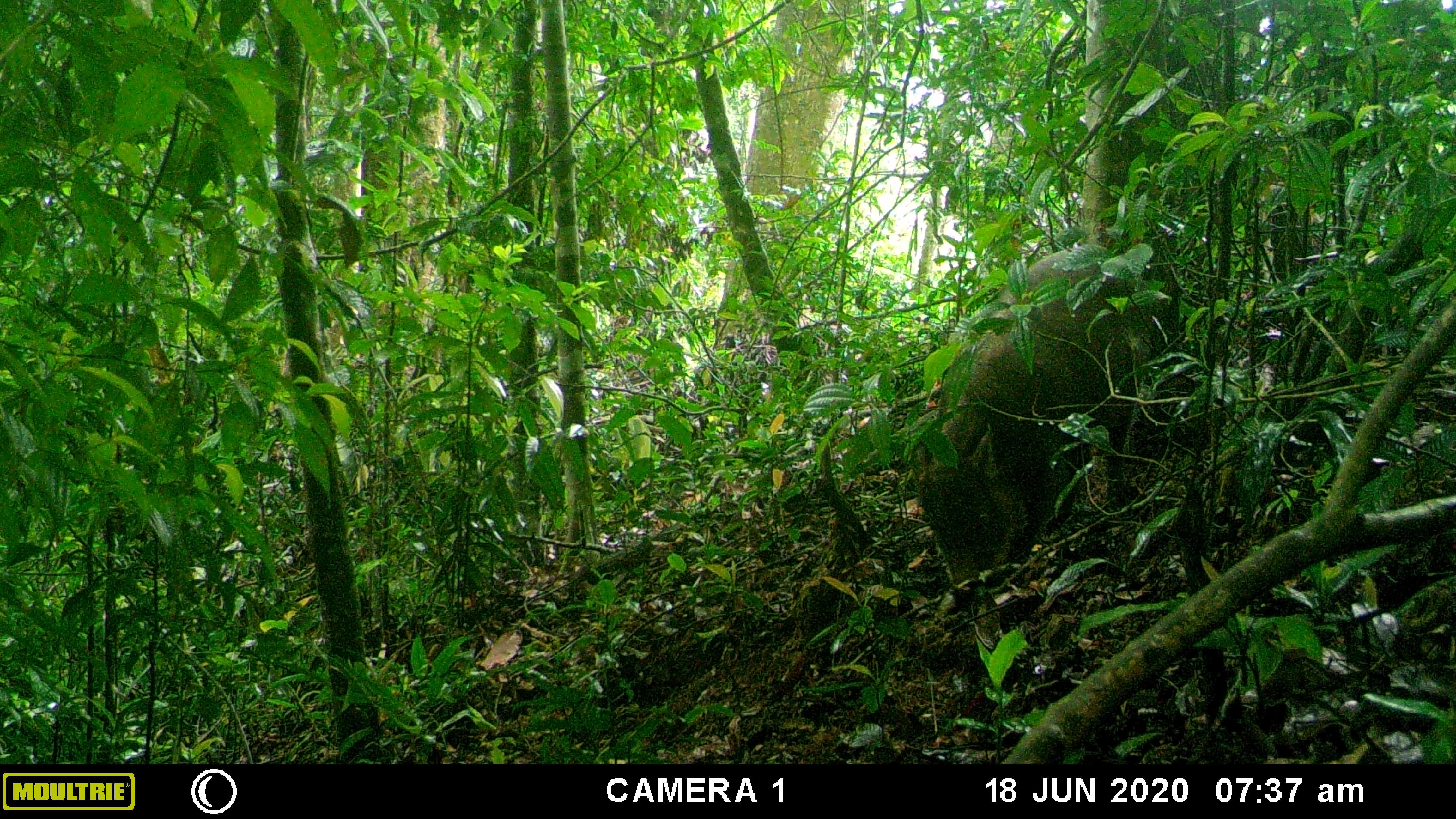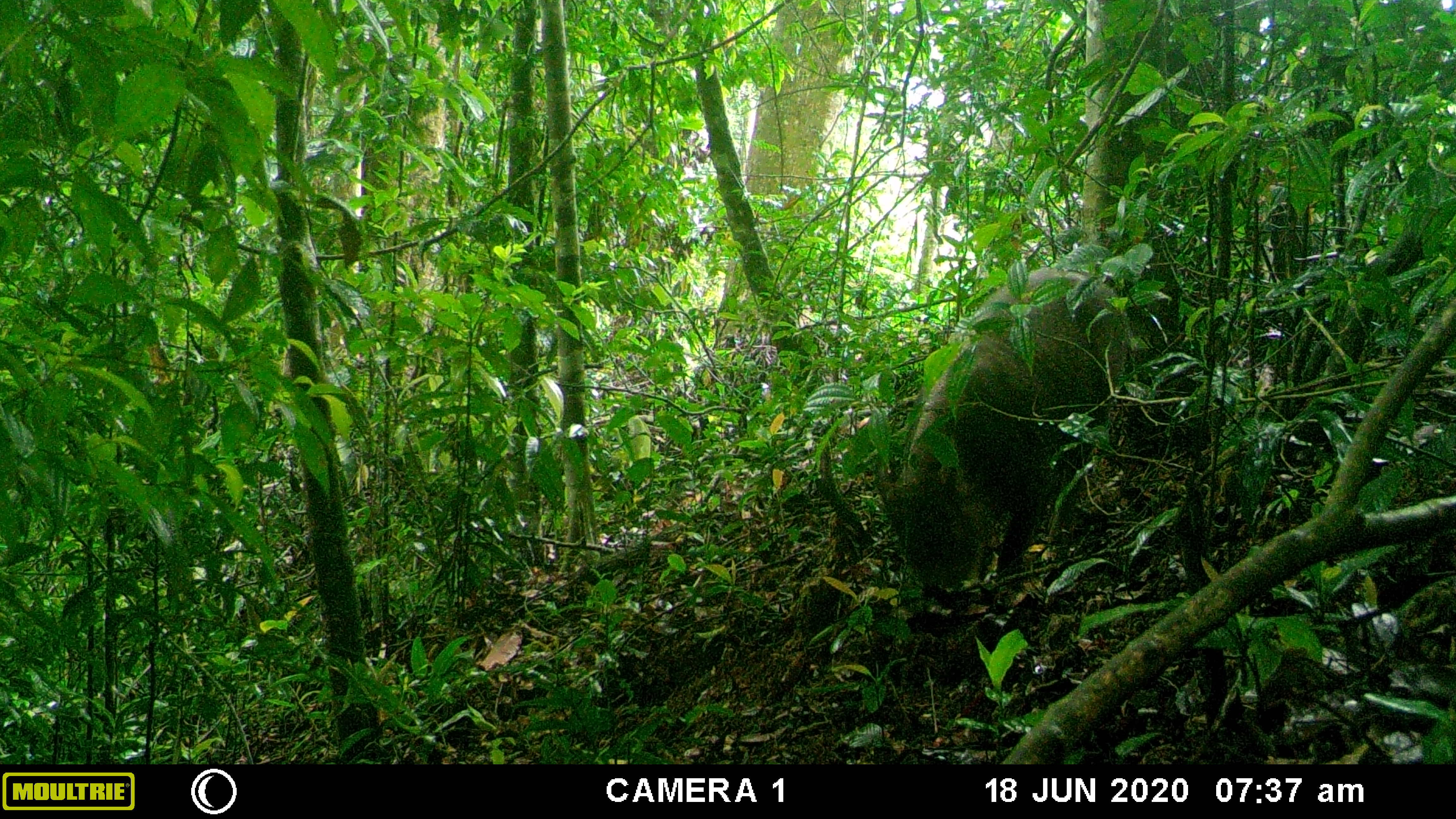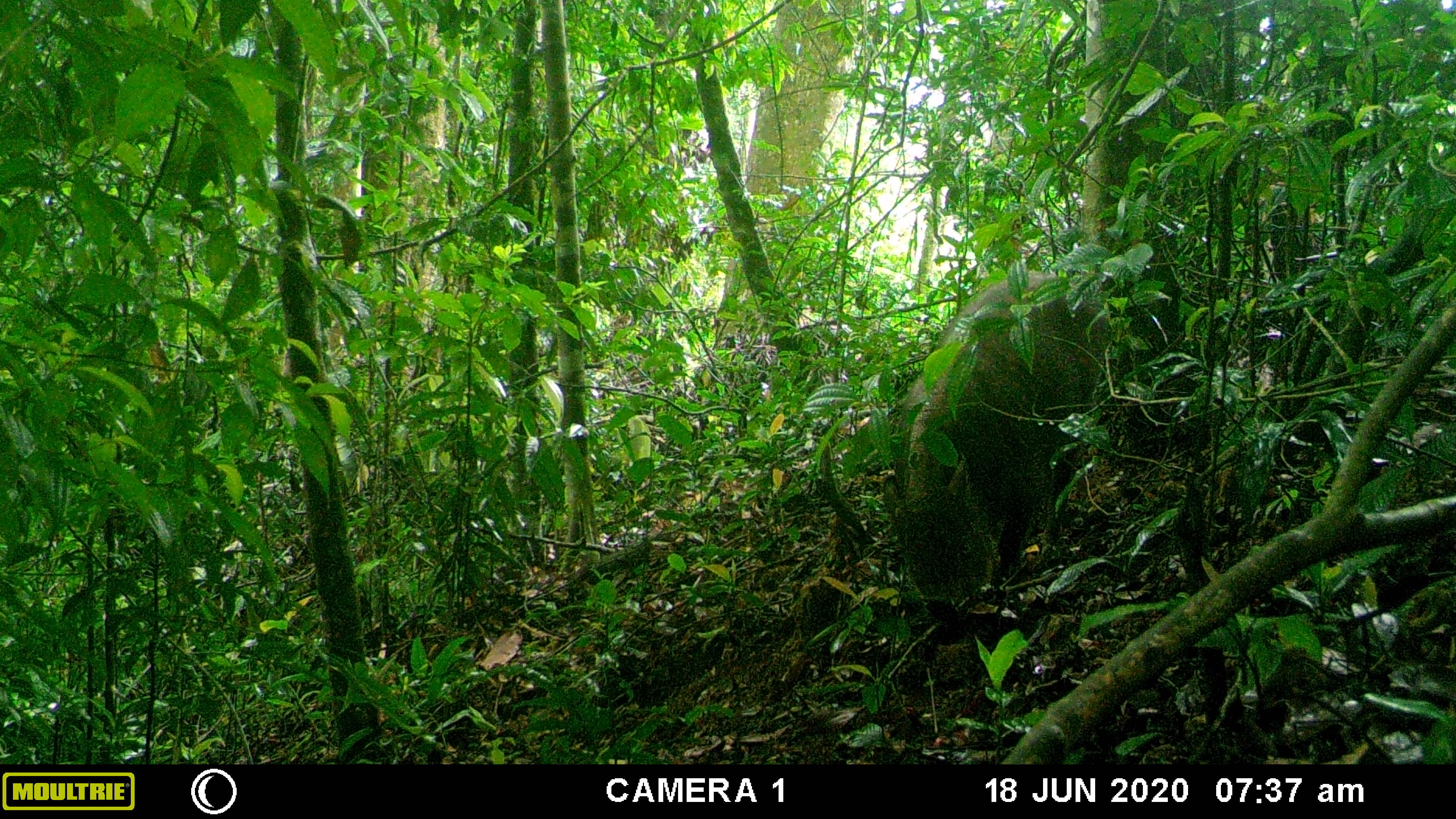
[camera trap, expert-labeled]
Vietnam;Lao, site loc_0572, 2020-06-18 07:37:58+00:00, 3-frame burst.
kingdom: Animalia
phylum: Chordata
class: Mammalia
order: Artiodactyla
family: Suidae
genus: Sus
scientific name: Sus scrofa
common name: eurasian wild pig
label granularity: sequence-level